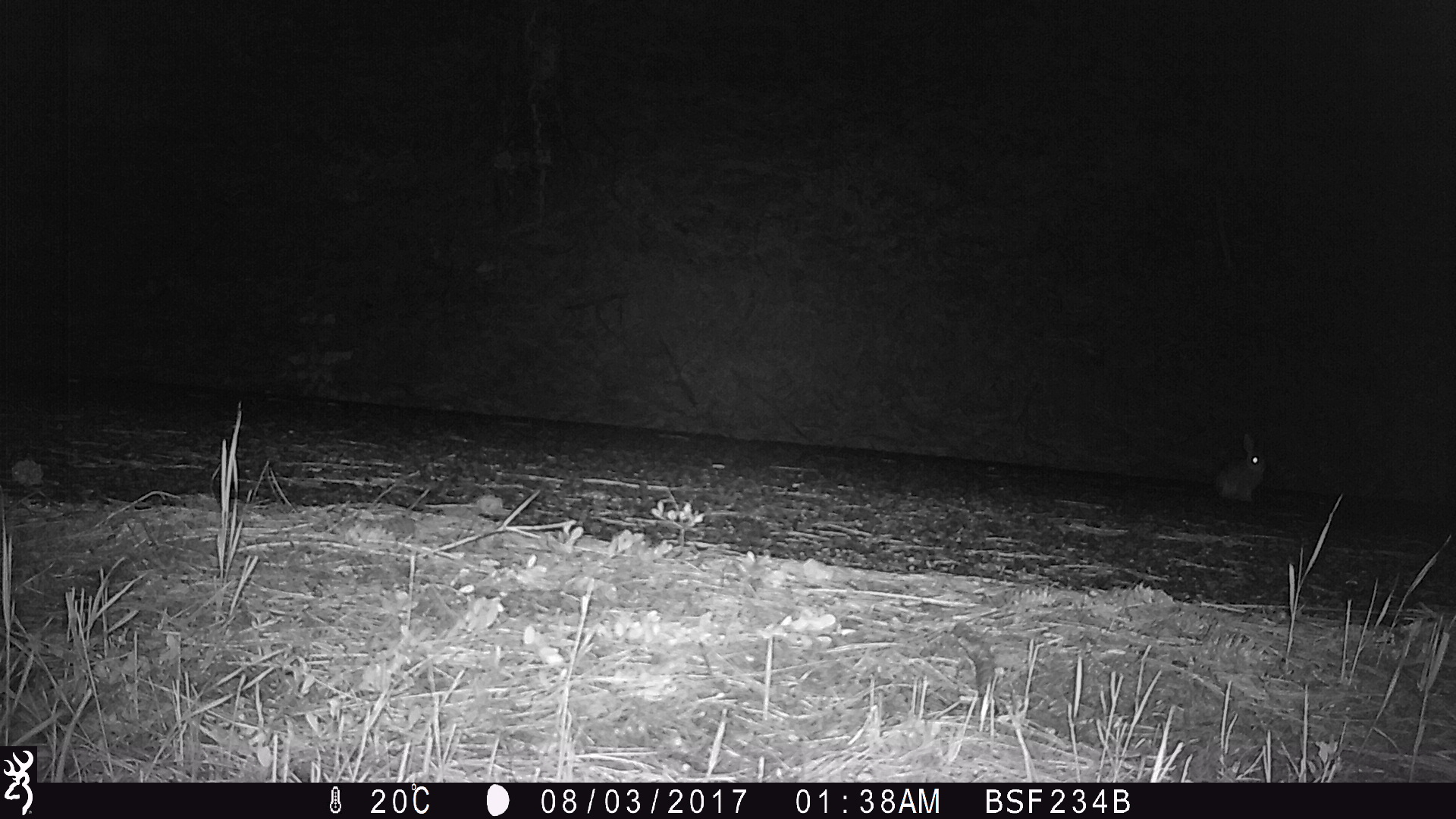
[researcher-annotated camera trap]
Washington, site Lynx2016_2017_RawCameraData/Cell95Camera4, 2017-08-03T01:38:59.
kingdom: Animalia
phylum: Chordata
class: Mammalia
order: Lagomorpha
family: Leporidae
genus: Lepus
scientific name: Lepus americanus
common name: snowshoe hare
Lepus americanus (snowshoe hare). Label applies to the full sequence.